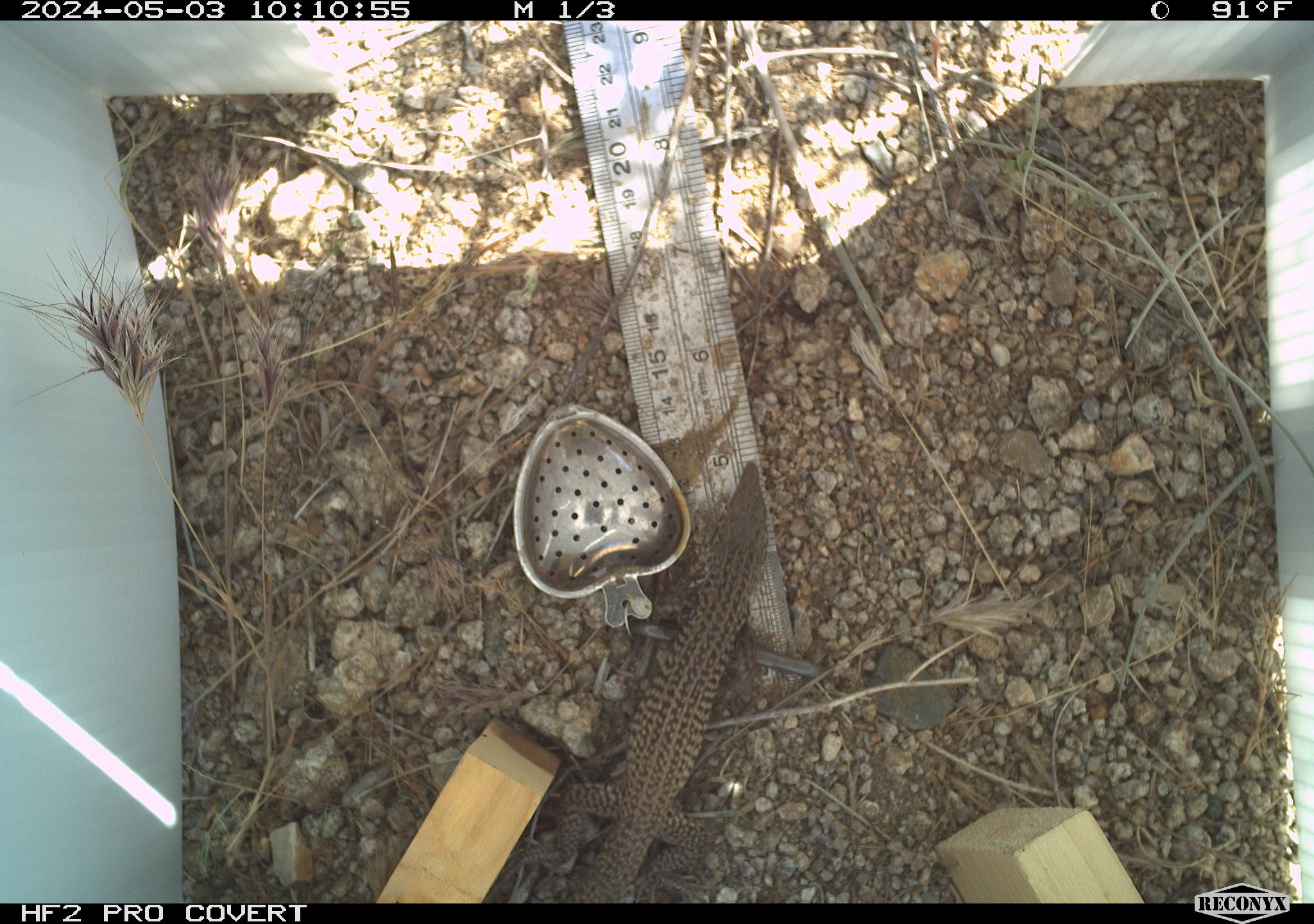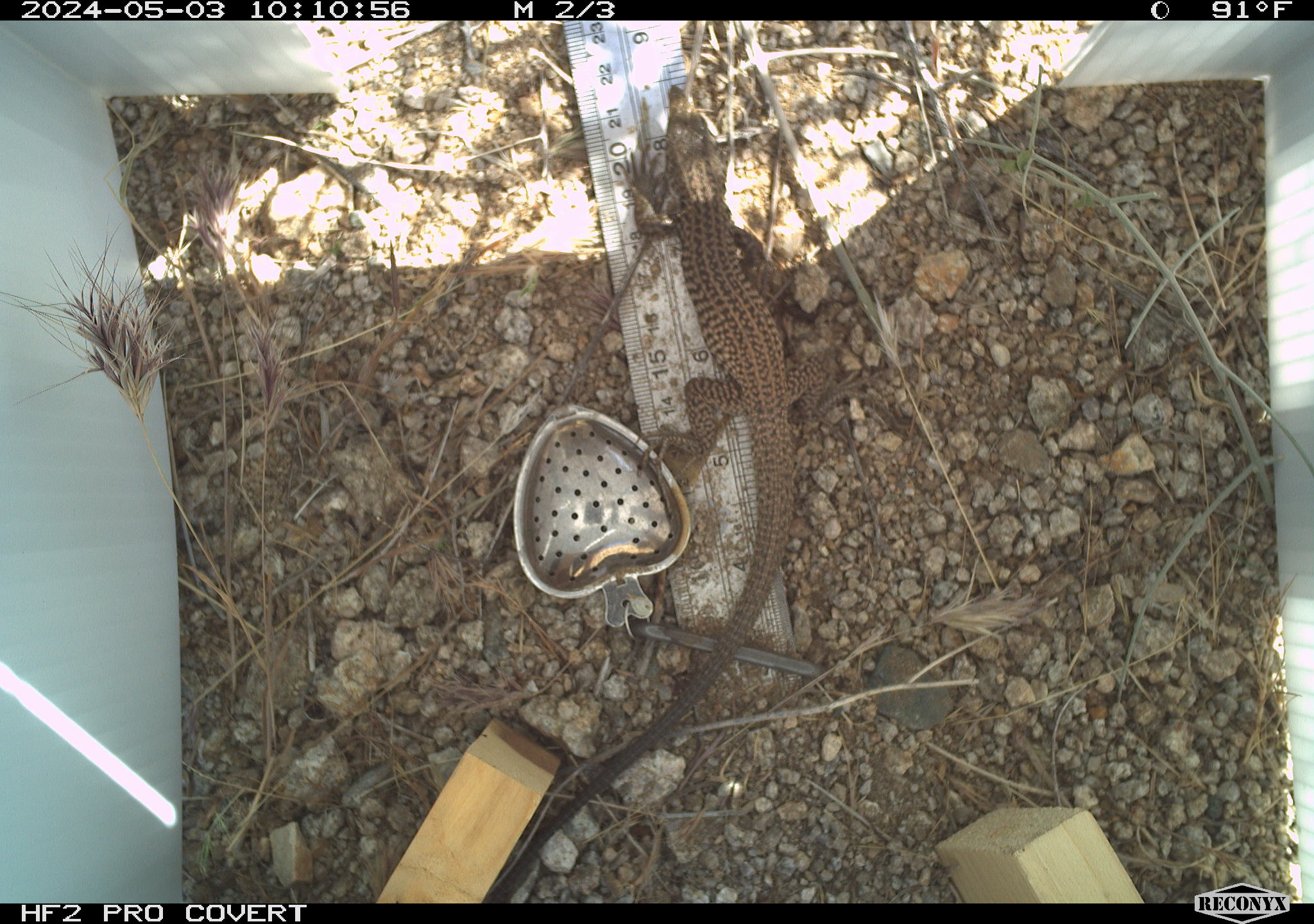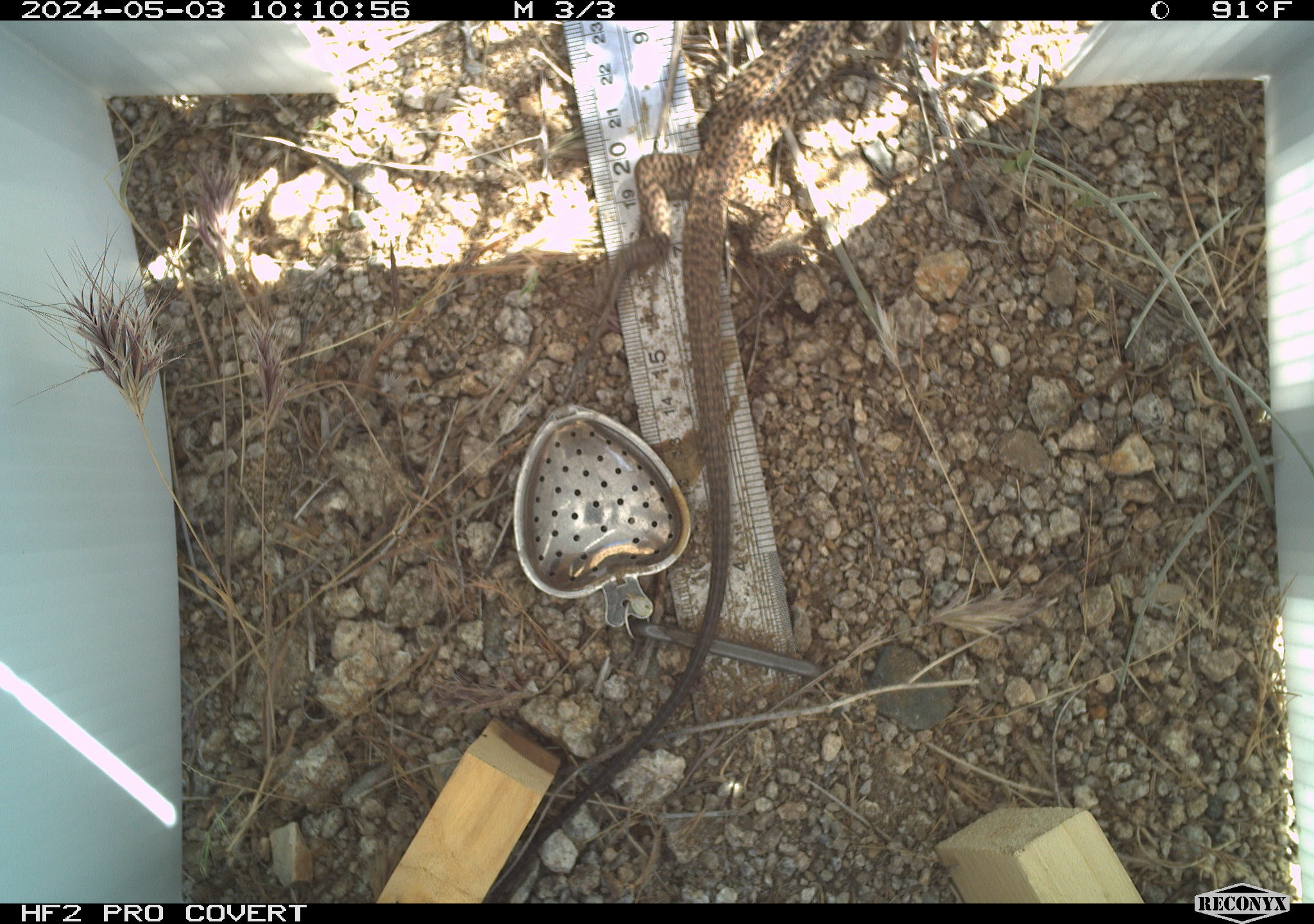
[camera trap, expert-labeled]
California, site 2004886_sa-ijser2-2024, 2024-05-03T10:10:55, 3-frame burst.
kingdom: Animalia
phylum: Chordata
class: Reptilia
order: Squamata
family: Teiidae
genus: Aspidoscelis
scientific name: Aspidoscelis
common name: whiptail lizards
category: aspidoscelis species